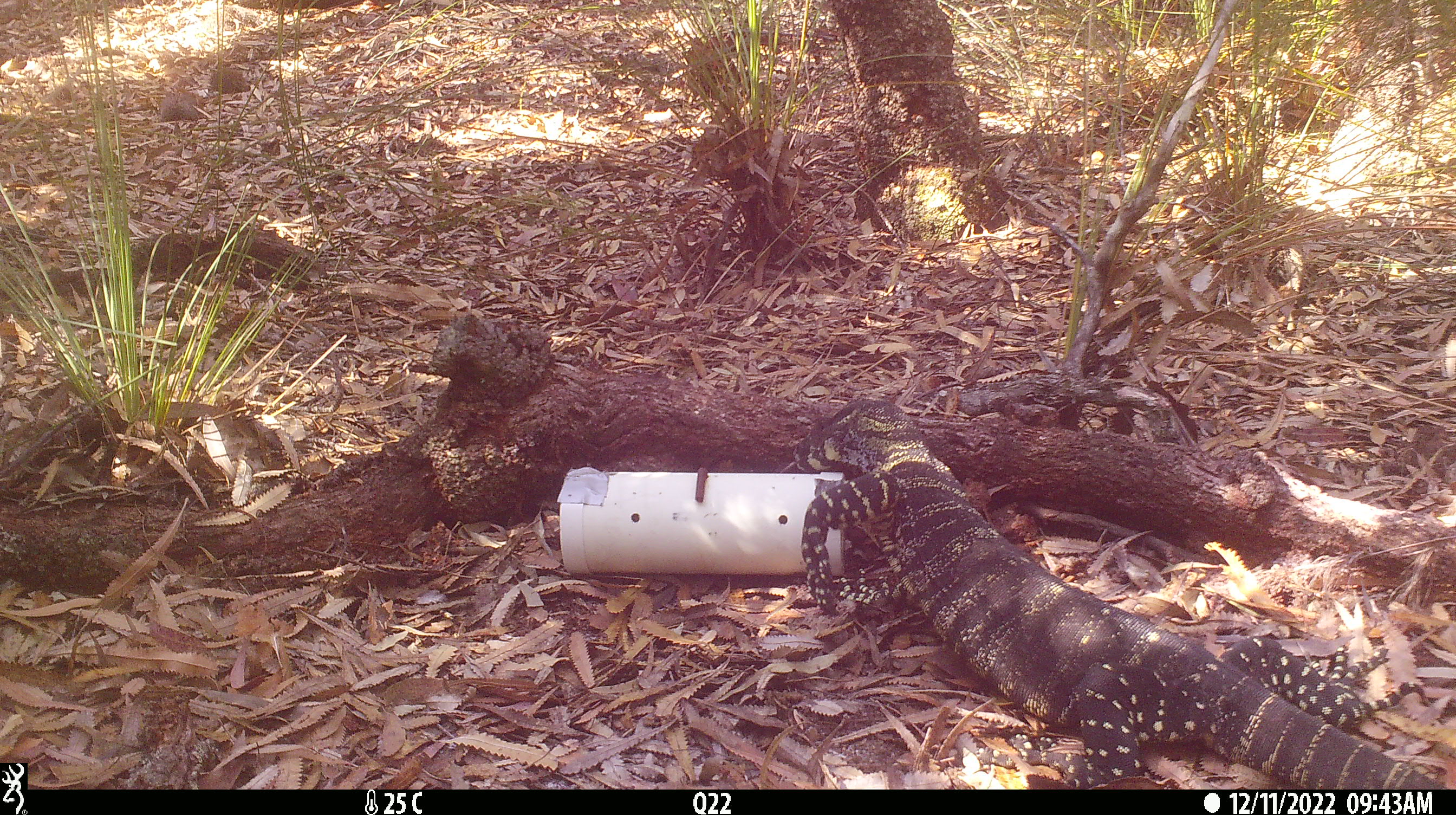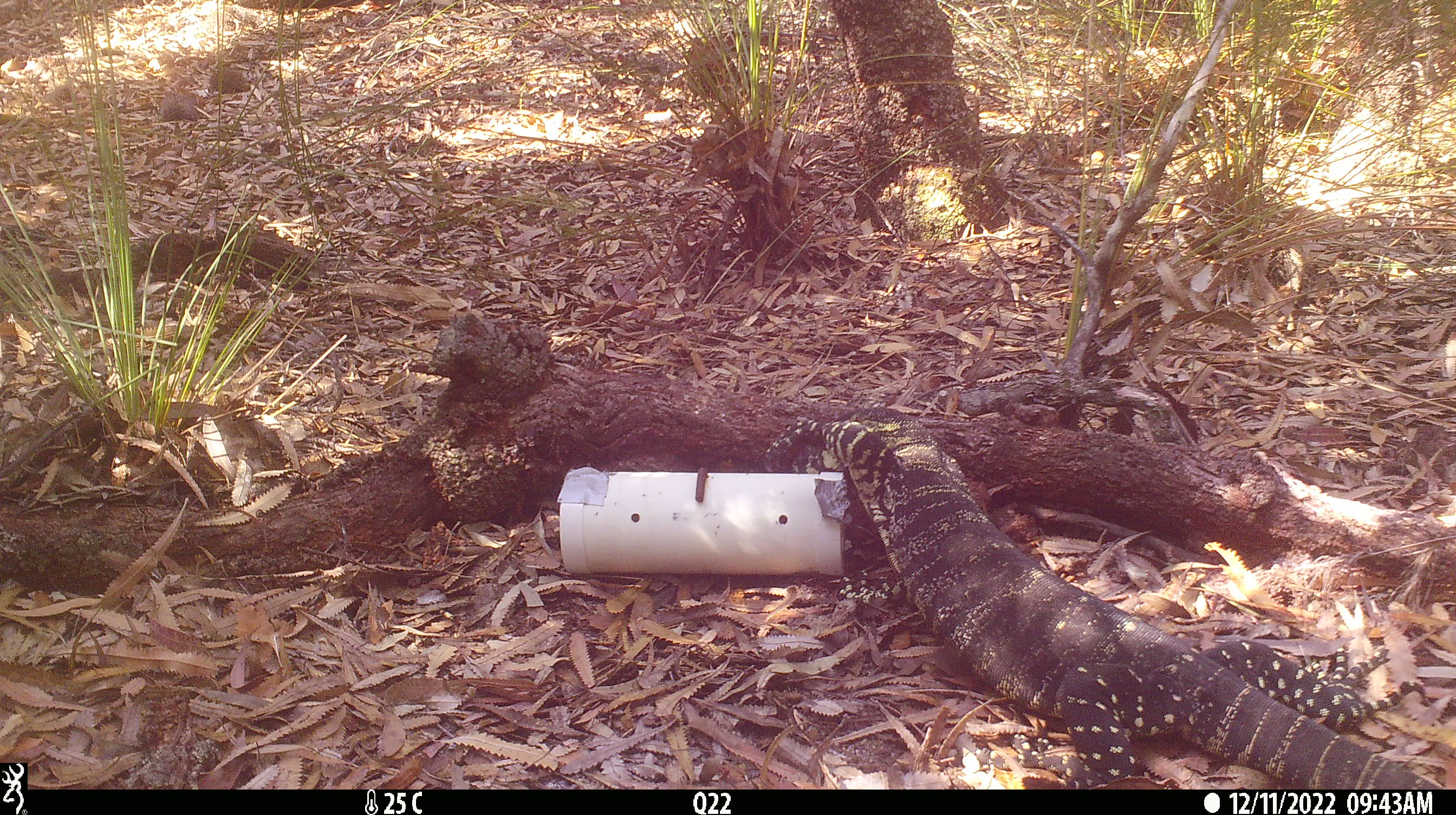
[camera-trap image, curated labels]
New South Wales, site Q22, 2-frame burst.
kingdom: Animalia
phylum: Chordata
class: Reptilia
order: Squamata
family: Varanidae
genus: Varanus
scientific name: Varanus varius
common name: lace monitor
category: goanna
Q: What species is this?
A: Goanna (lace monitor) (Varanus varius).